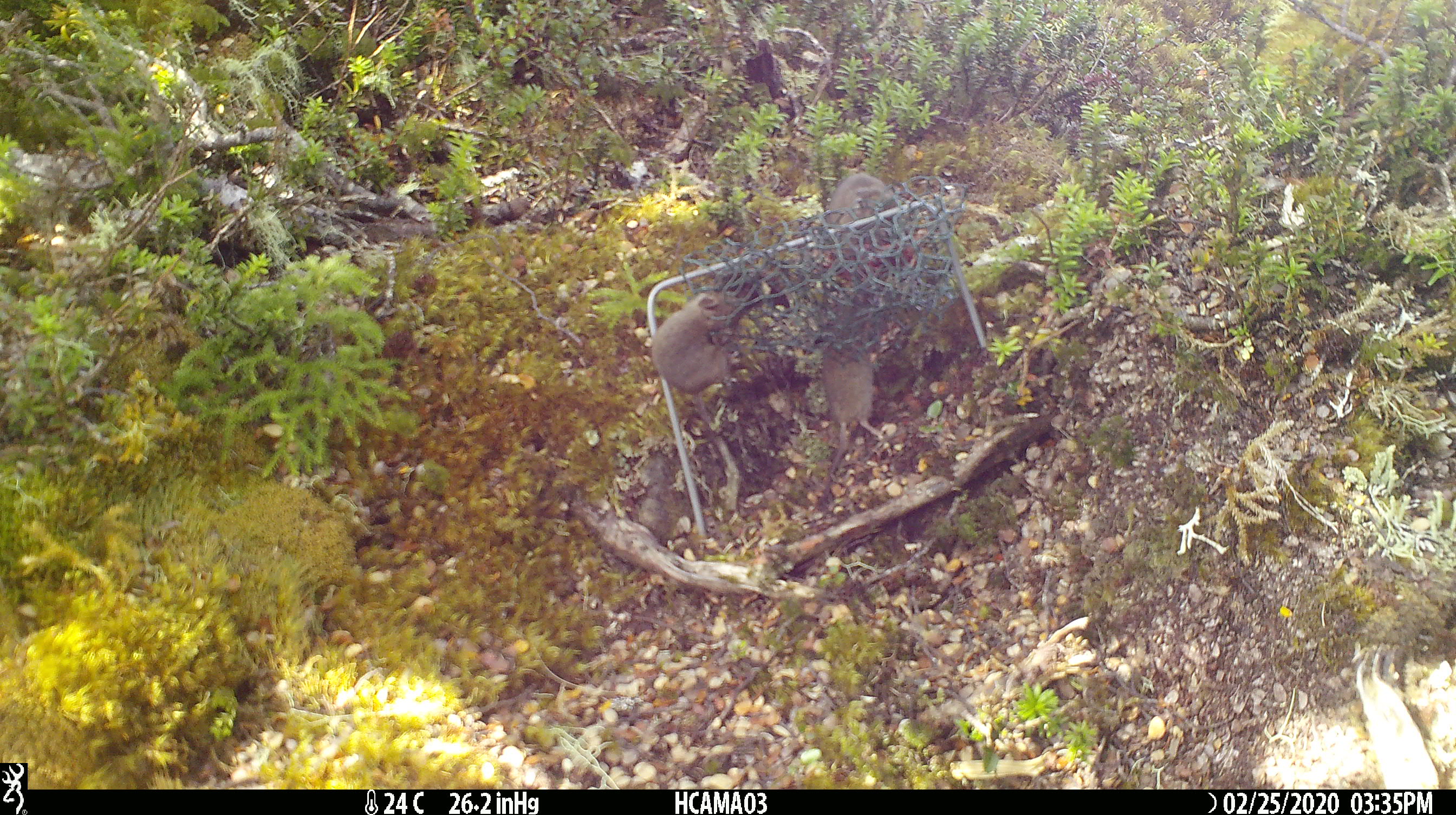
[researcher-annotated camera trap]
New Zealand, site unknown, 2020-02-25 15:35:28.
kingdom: Animalia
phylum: Chordata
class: Mammalia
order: Rodentia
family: Muridae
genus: Mus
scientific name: Mus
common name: mouse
Mouse (Mus).